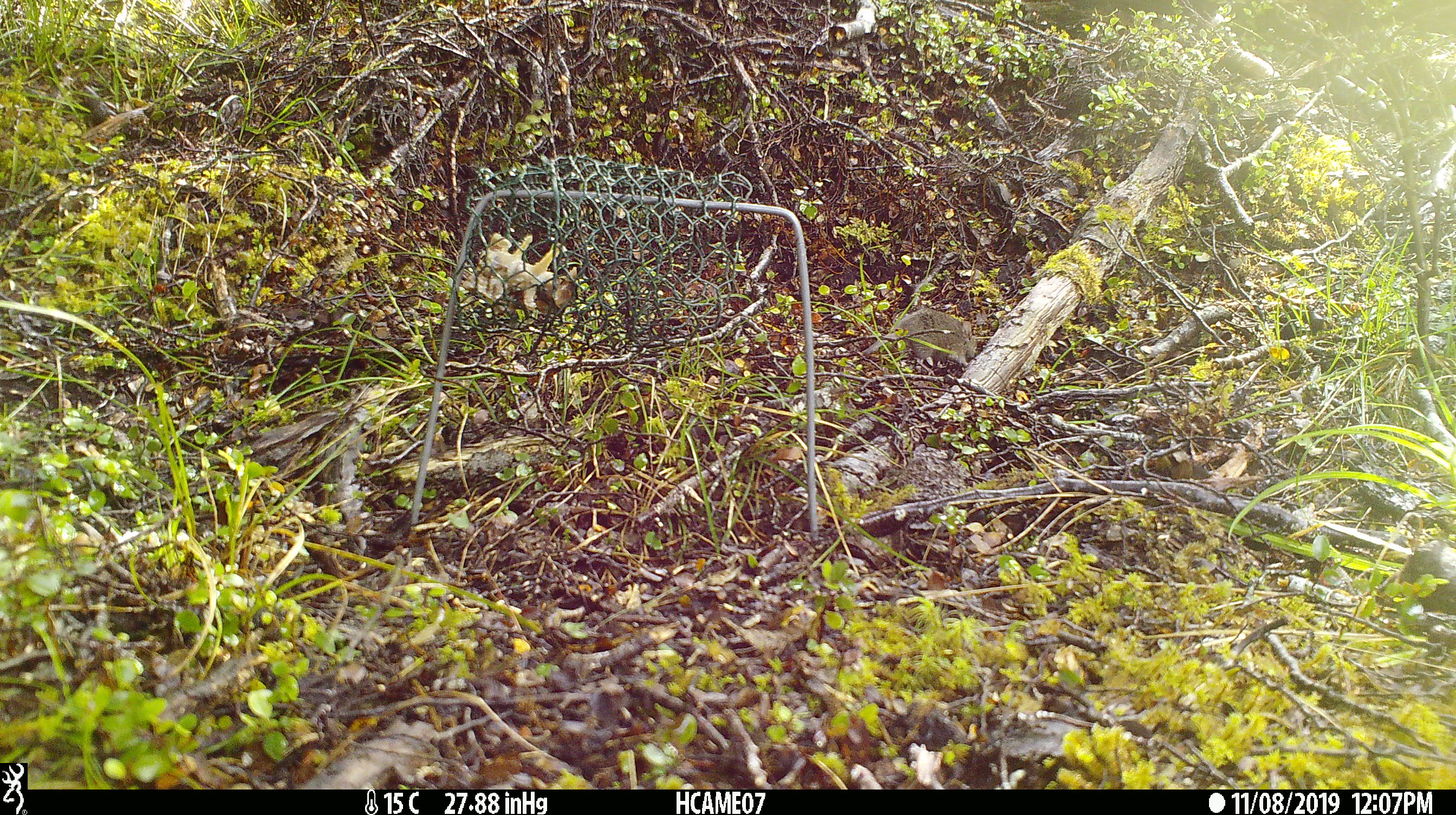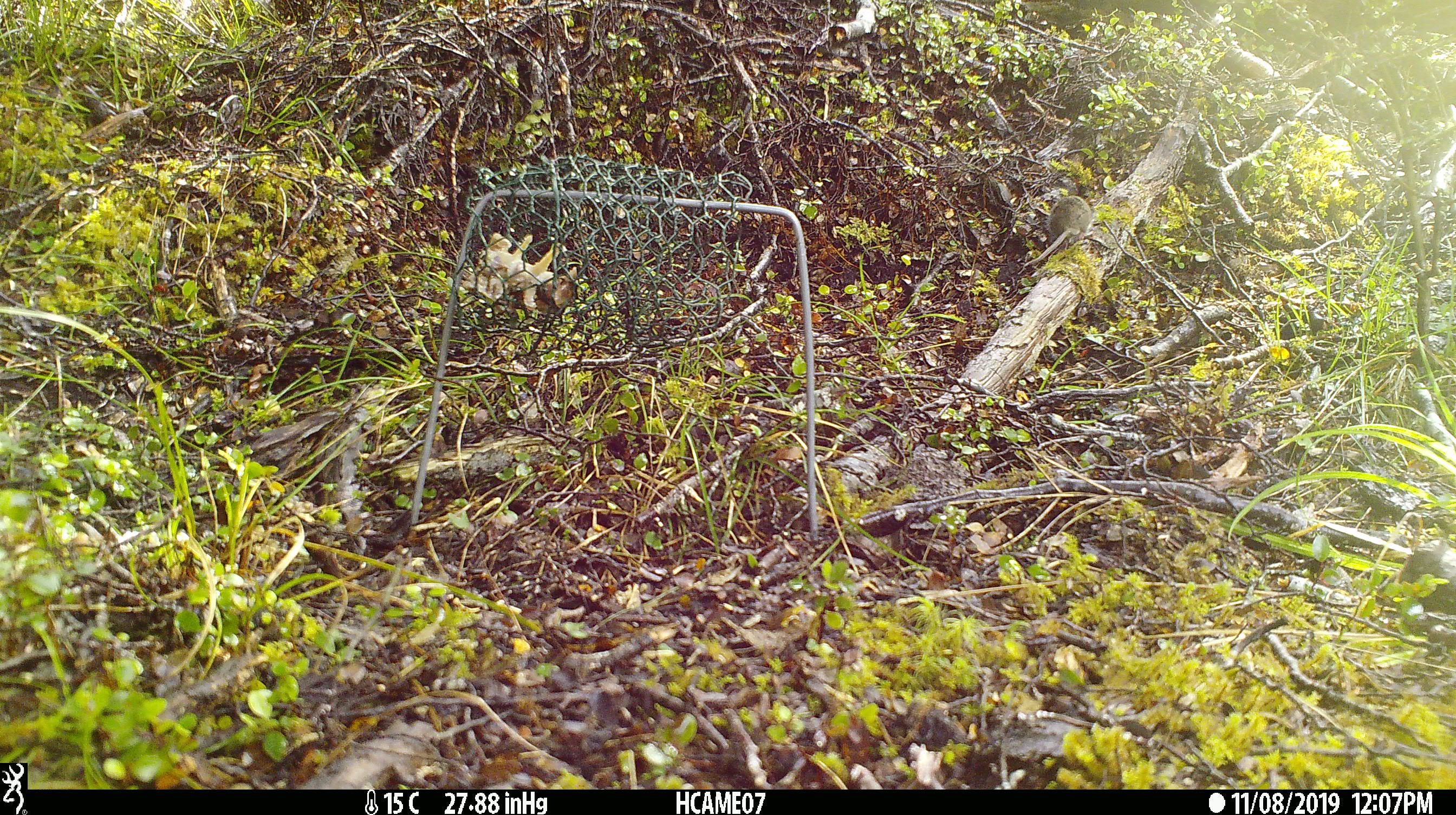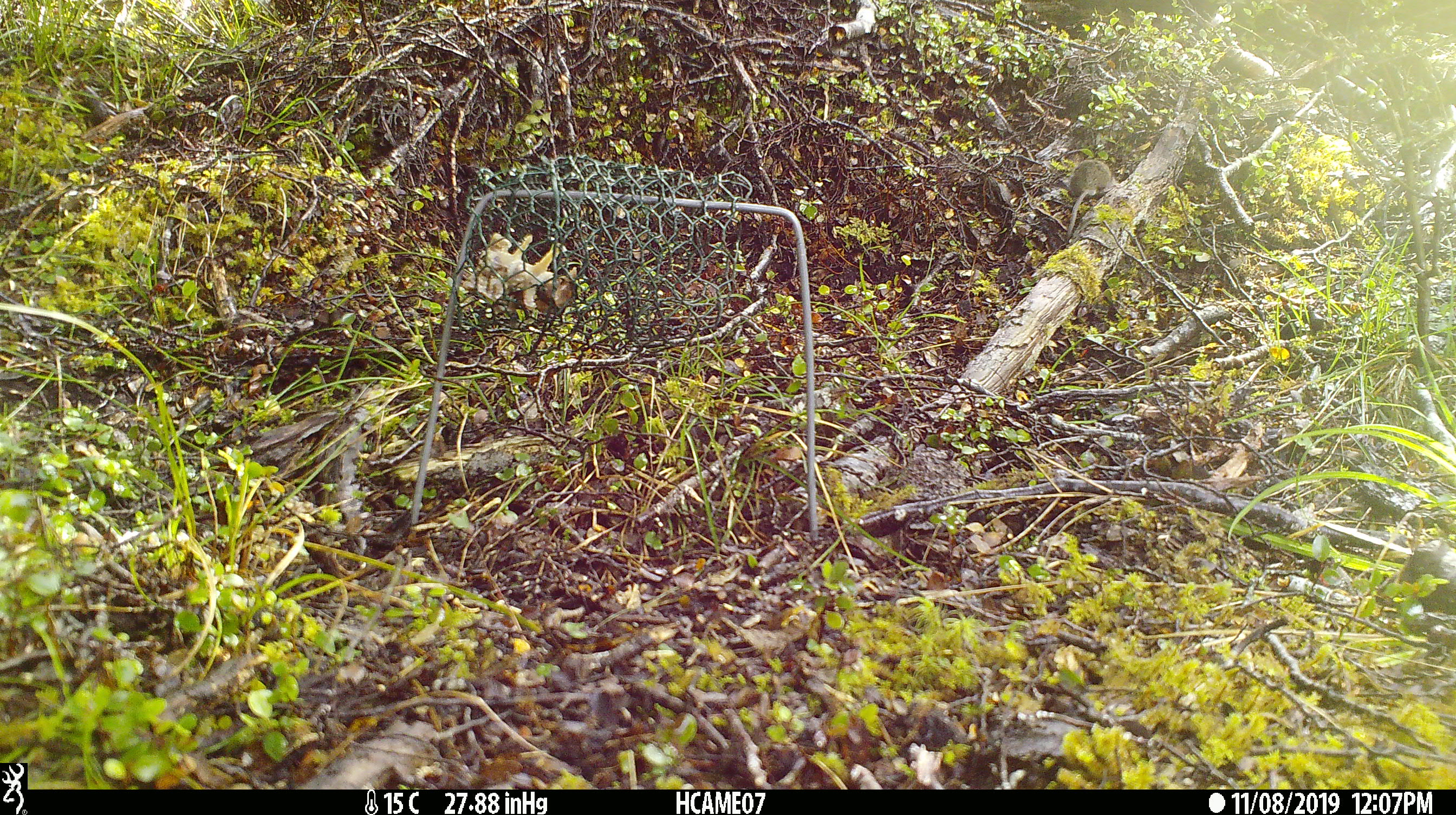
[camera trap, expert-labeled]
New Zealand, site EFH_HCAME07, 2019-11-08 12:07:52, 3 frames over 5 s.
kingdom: Animalia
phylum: Chordata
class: Mammalia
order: Rodentia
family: Muridae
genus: Mus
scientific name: Mus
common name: mouse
Mouse (Mus).